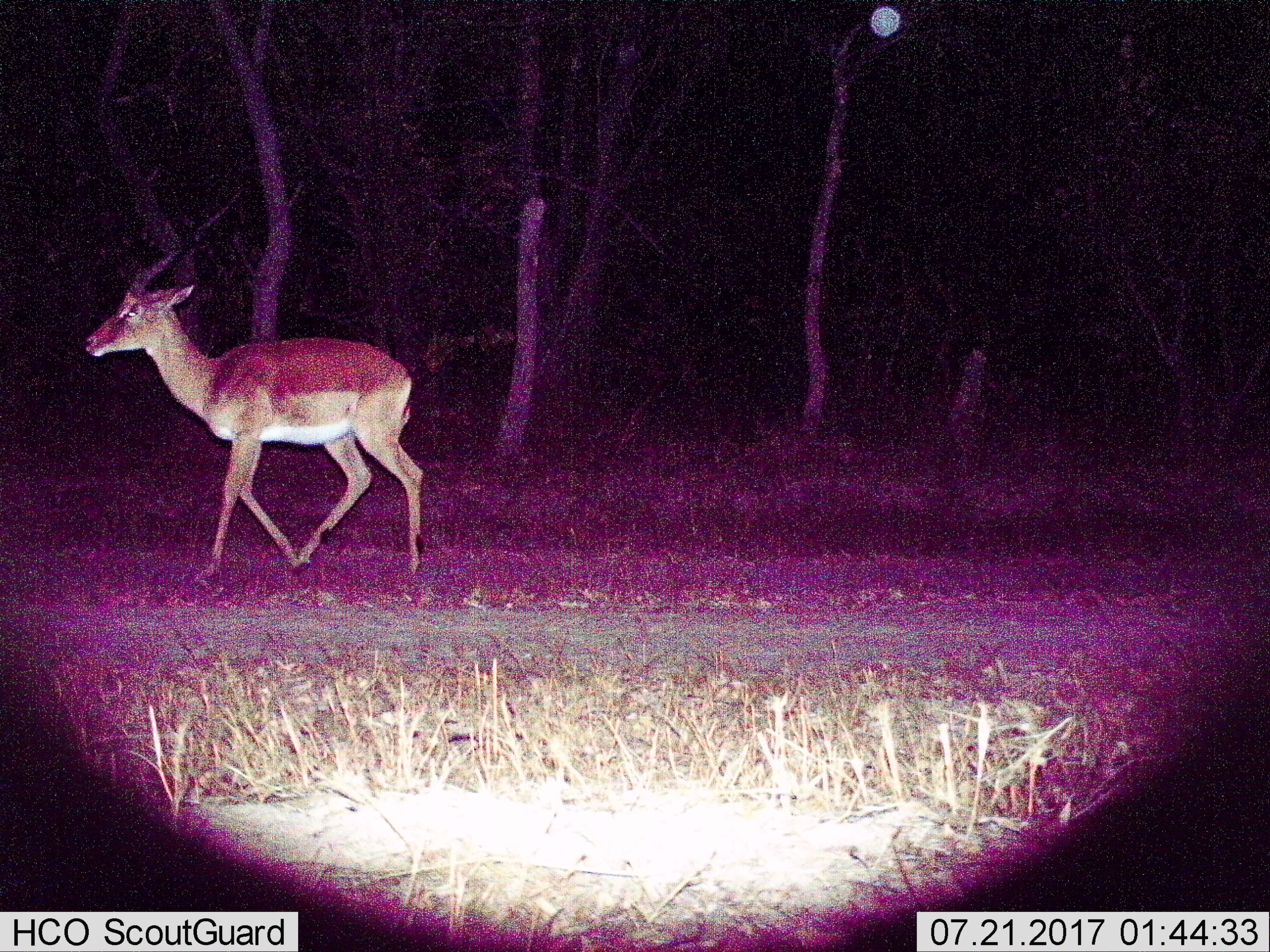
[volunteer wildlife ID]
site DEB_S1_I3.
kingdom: Animalia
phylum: Chordata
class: Mammalia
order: Artiodactyla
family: Bovidae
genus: Aepyceros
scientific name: Aepyceros melampus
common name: impala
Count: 1.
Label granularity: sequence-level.